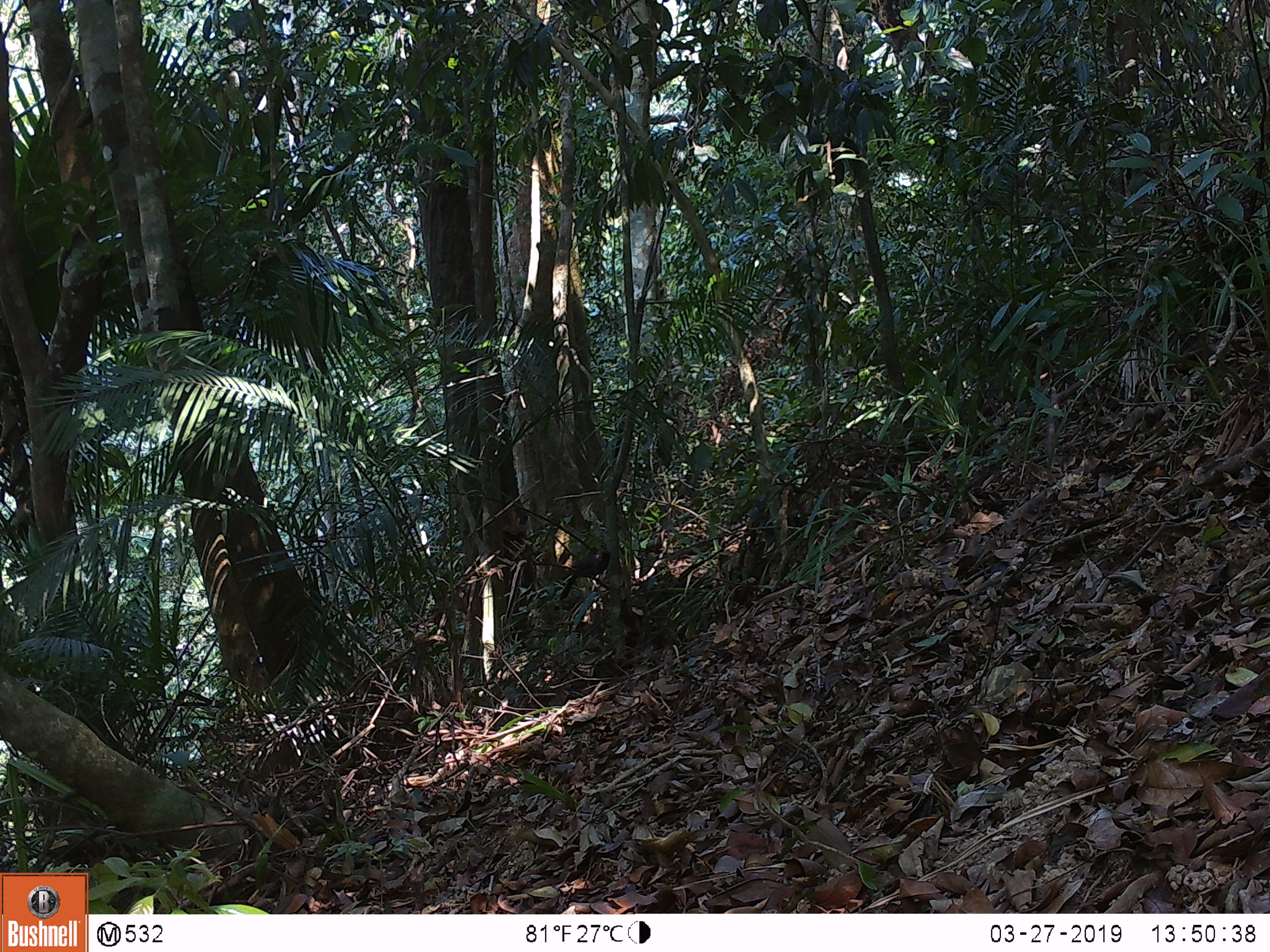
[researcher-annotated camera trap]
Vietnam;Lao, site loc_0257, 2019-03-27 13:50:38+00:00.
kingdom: Animalia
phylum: Chordata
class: Aves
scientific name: Aves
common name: bird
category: unidentified bird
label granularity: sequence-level